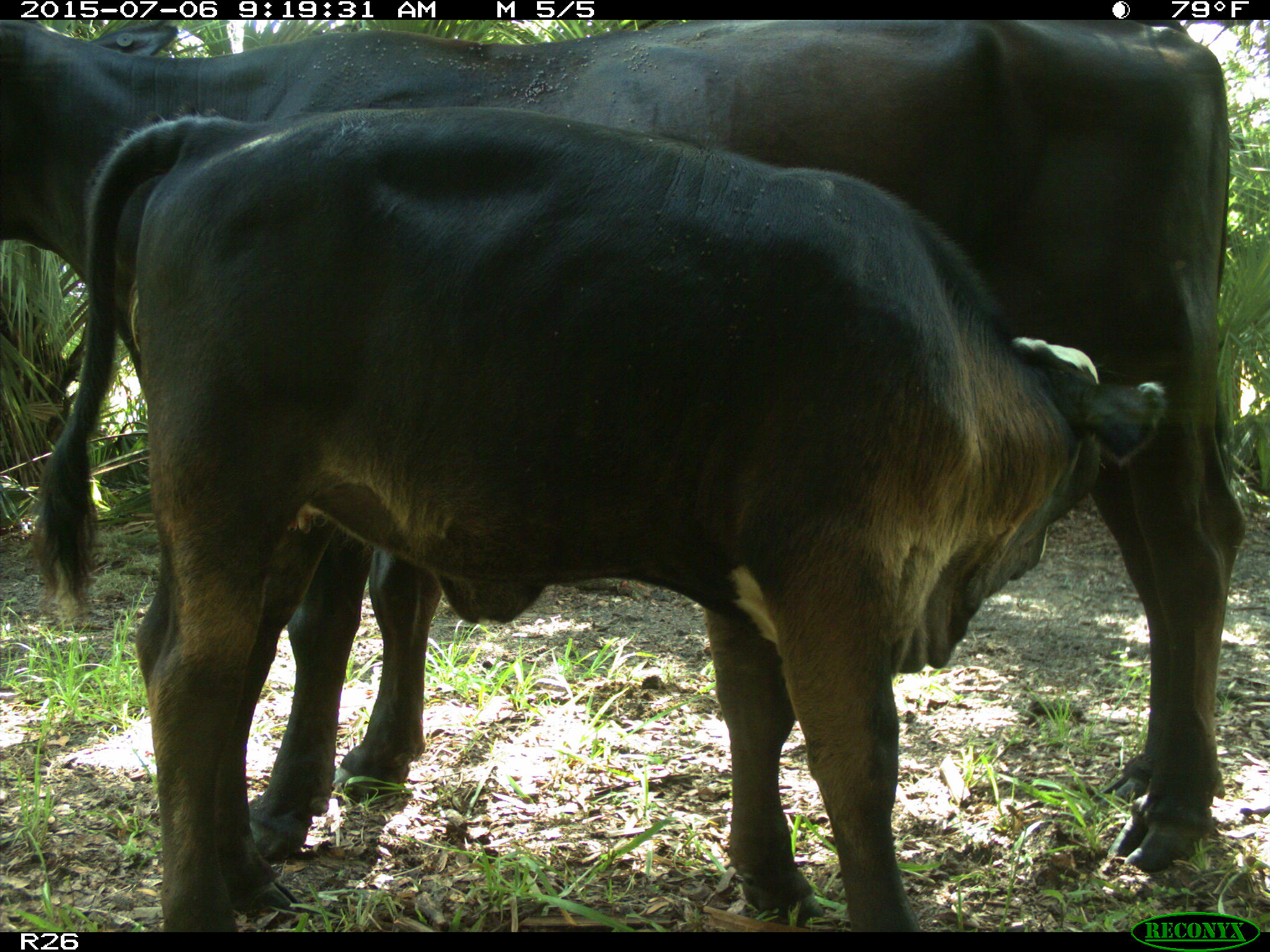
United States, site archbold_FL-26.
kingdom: Animalia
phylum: Chordata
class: Mammalia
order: Artiodactyla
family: Bovidae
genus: Bos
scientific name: Bos taurus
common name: domestic cow